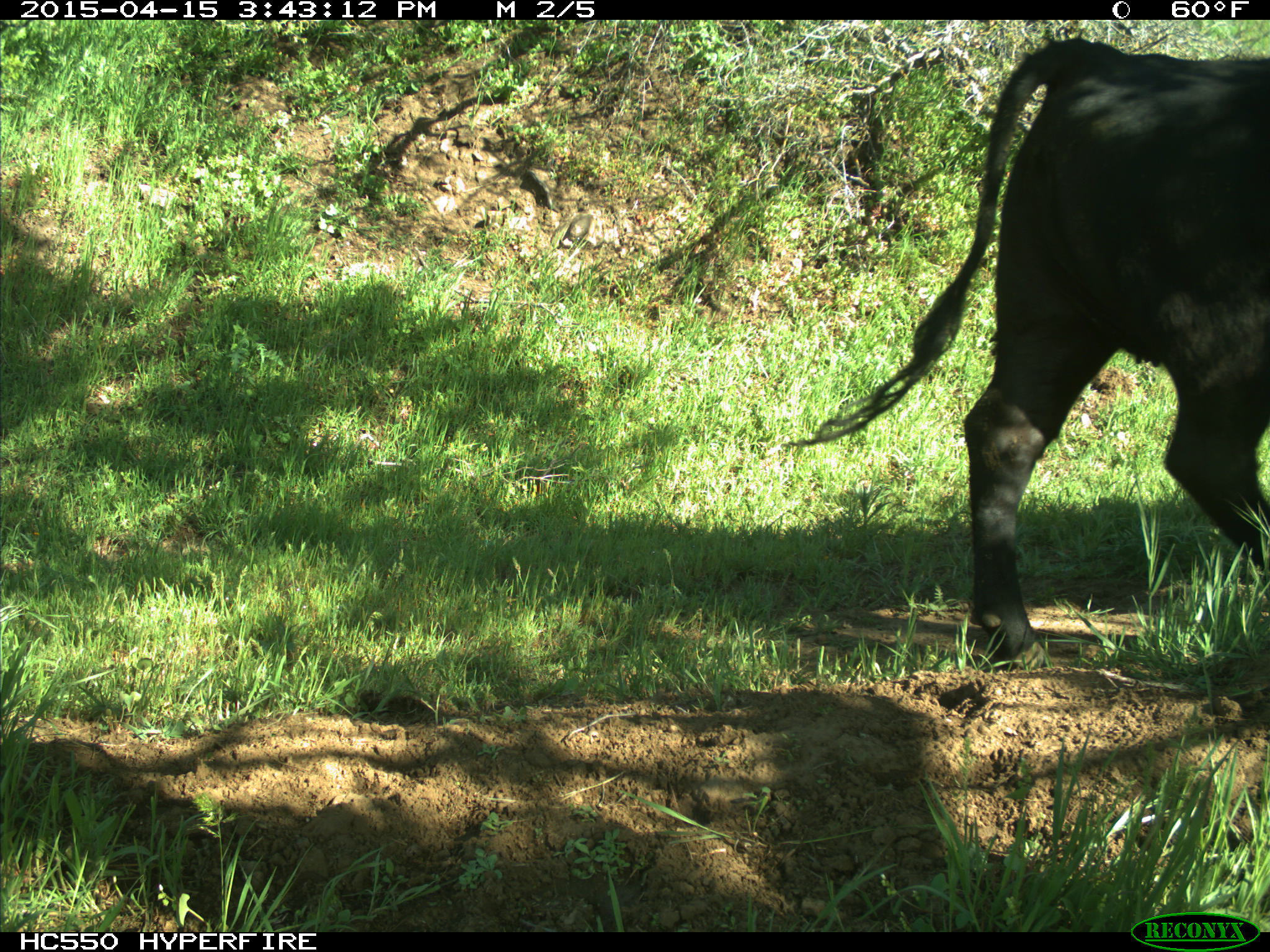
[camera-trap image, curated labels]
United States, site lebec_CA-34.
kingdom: Animalia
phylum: Chordata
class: Mammalia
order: Artiodactyla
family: Bovidae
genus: Bos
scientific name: Bos taurus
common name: domestic cow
Bos taurus (domestic cow).